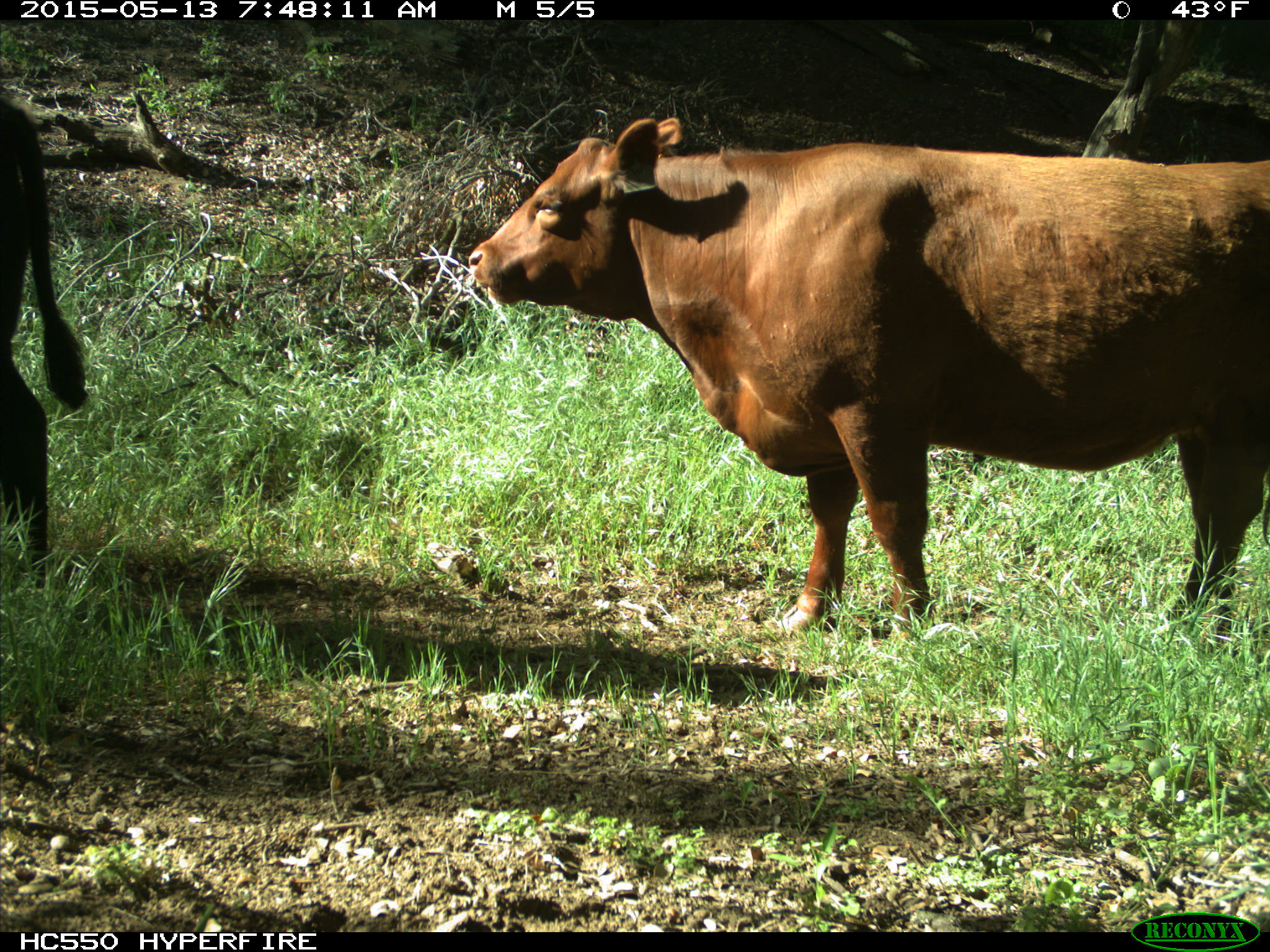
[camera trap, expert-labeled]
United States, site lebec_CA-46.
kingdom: Animalia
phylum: Chordata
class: Mammalia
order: Artiodactyla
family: Bovidae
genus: Bos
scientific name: Bos taurus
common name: domestic cow